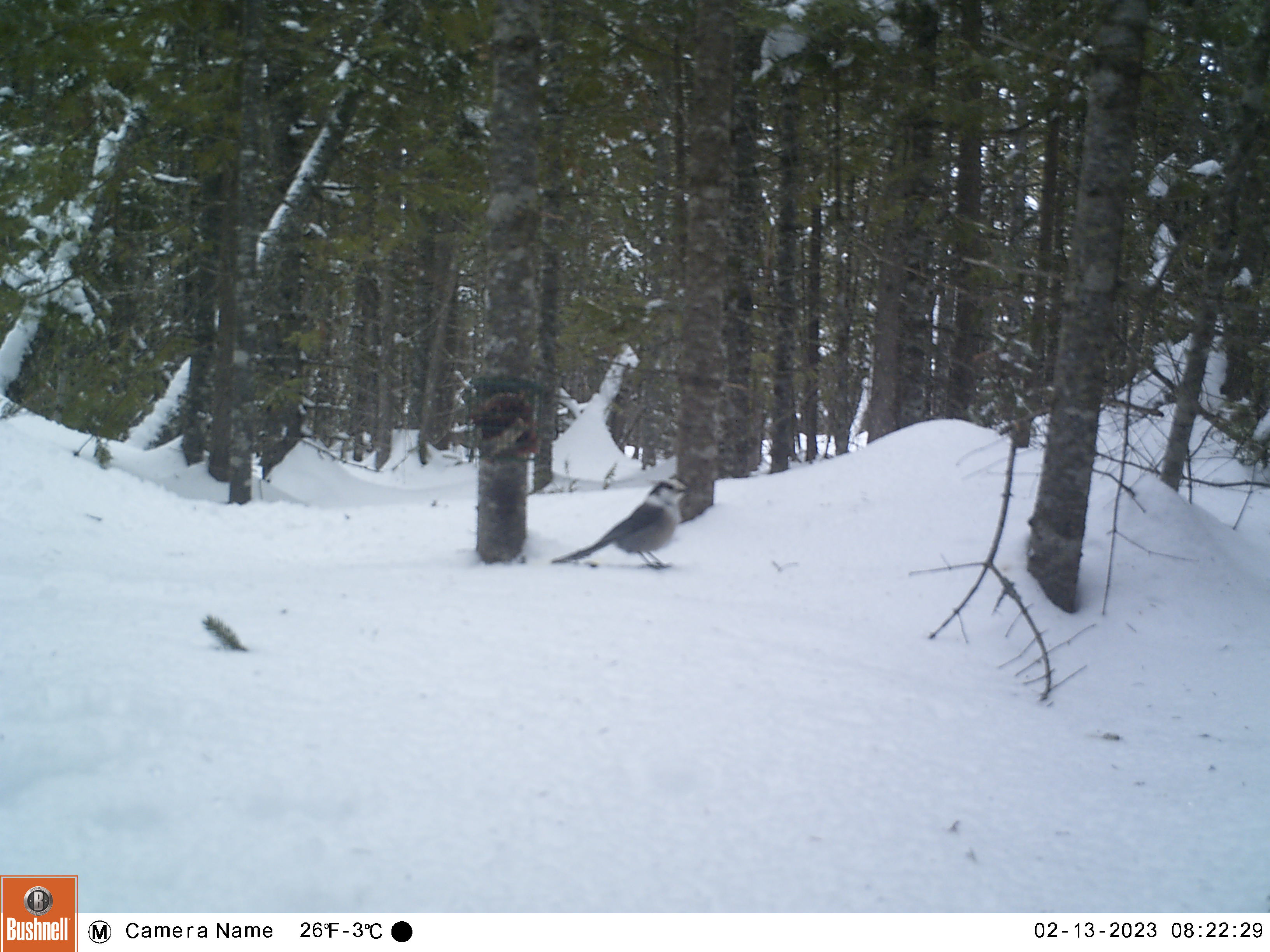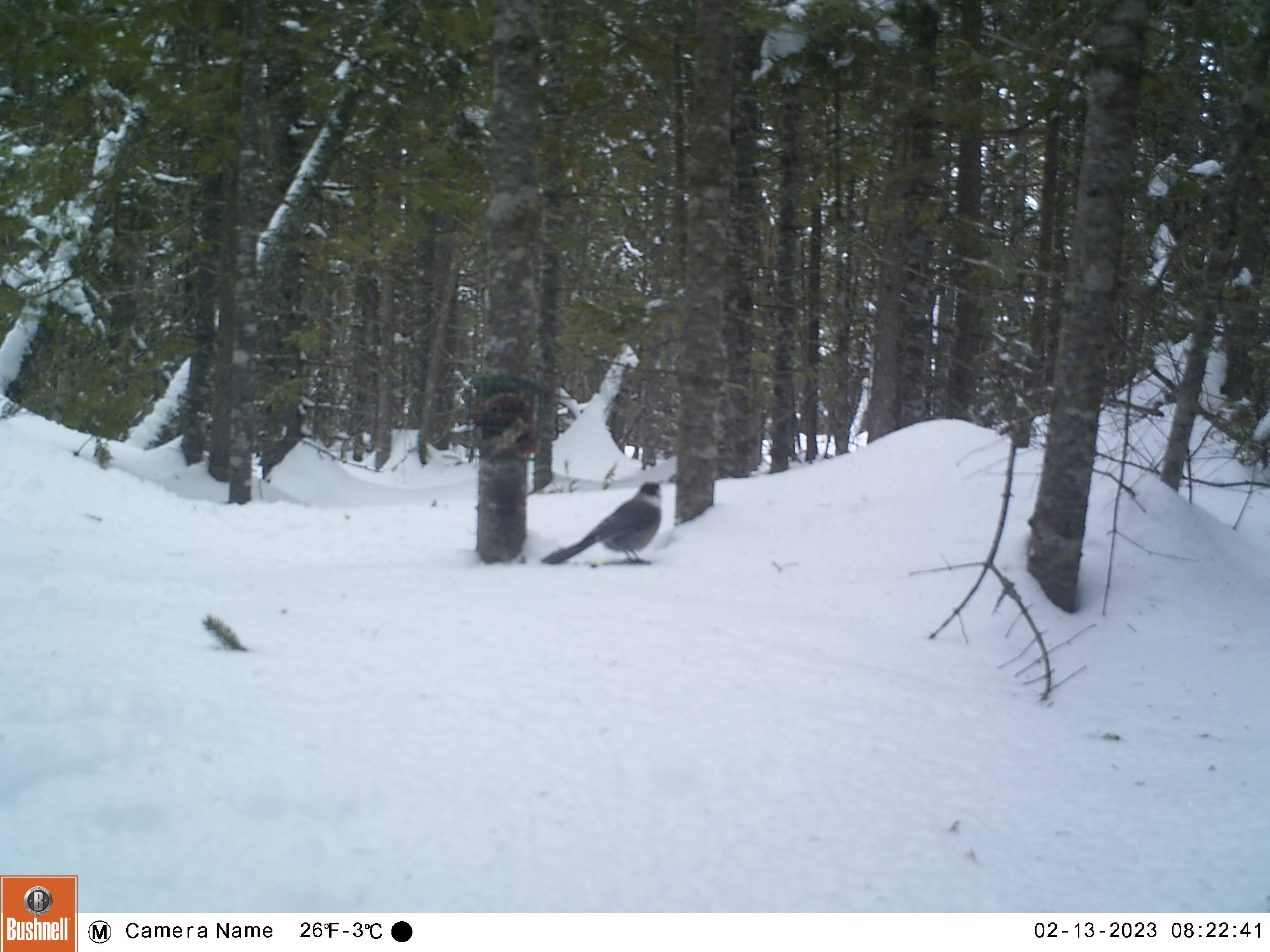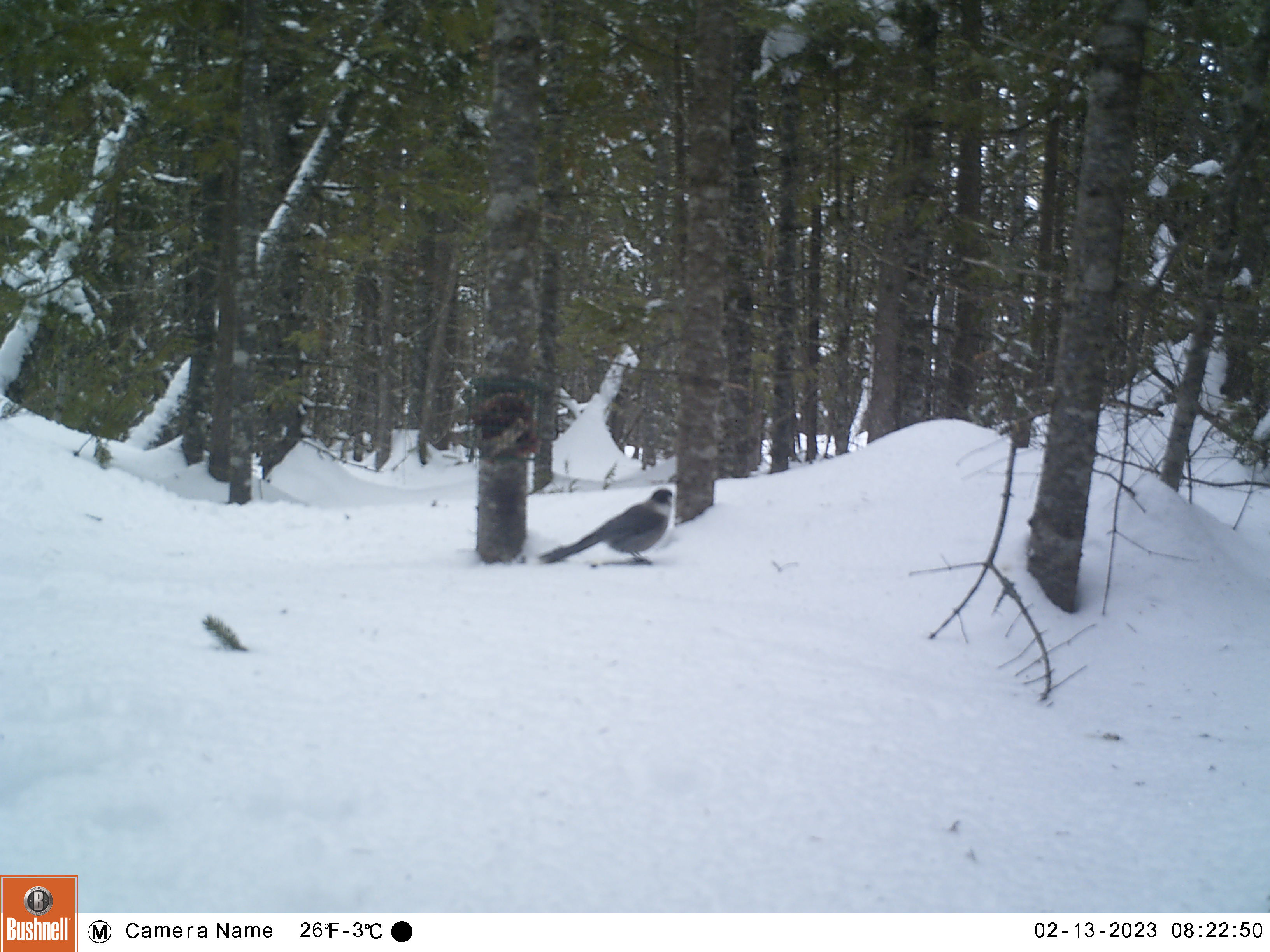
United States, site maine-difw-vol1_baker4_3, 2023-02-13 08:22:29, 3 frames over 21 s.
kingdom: Animalia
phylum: Chordata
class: Aves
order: Passeriformes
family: Corvidae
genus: Perisoreus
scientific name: Perisoreus canadensis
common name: canada jay